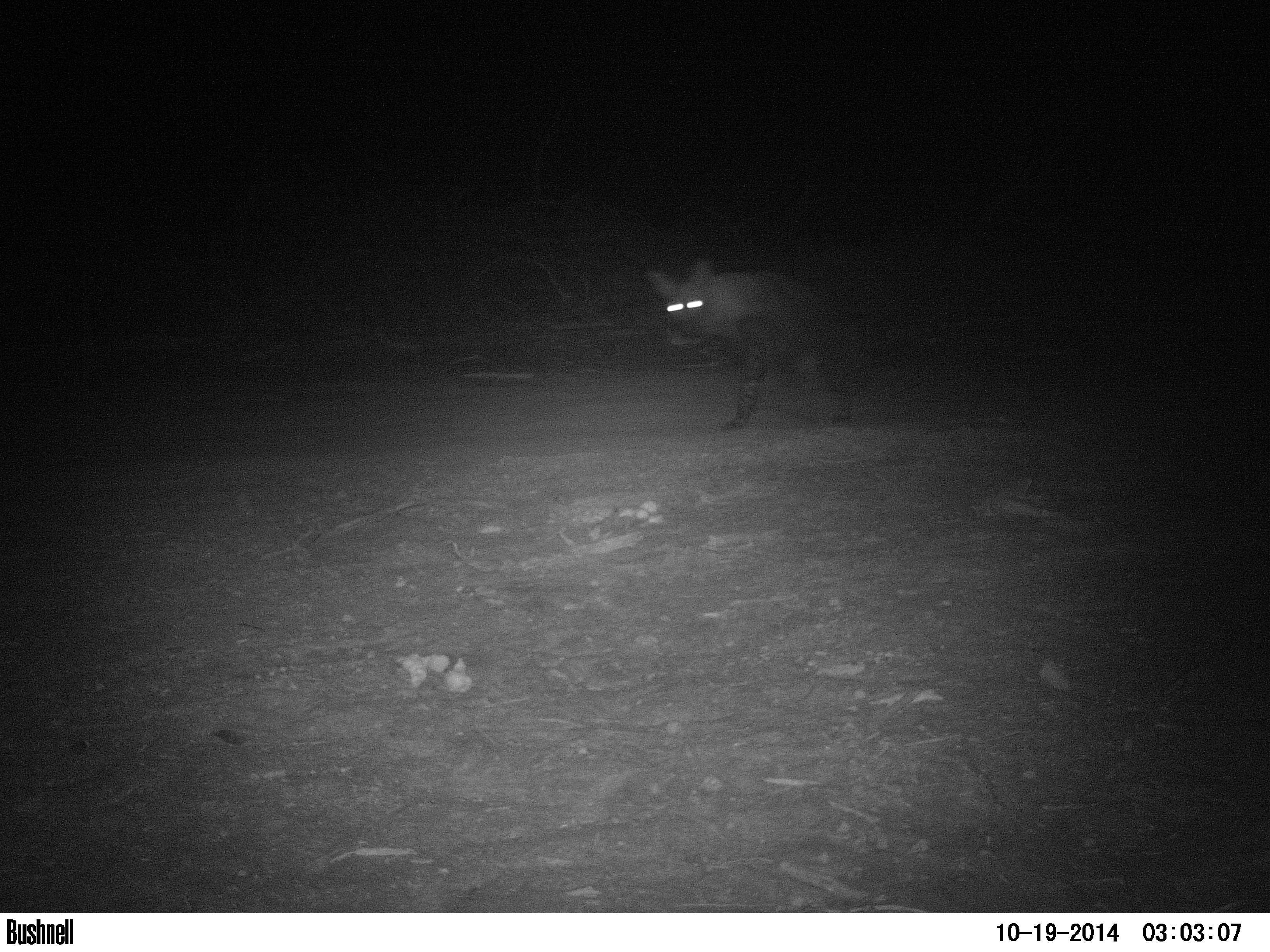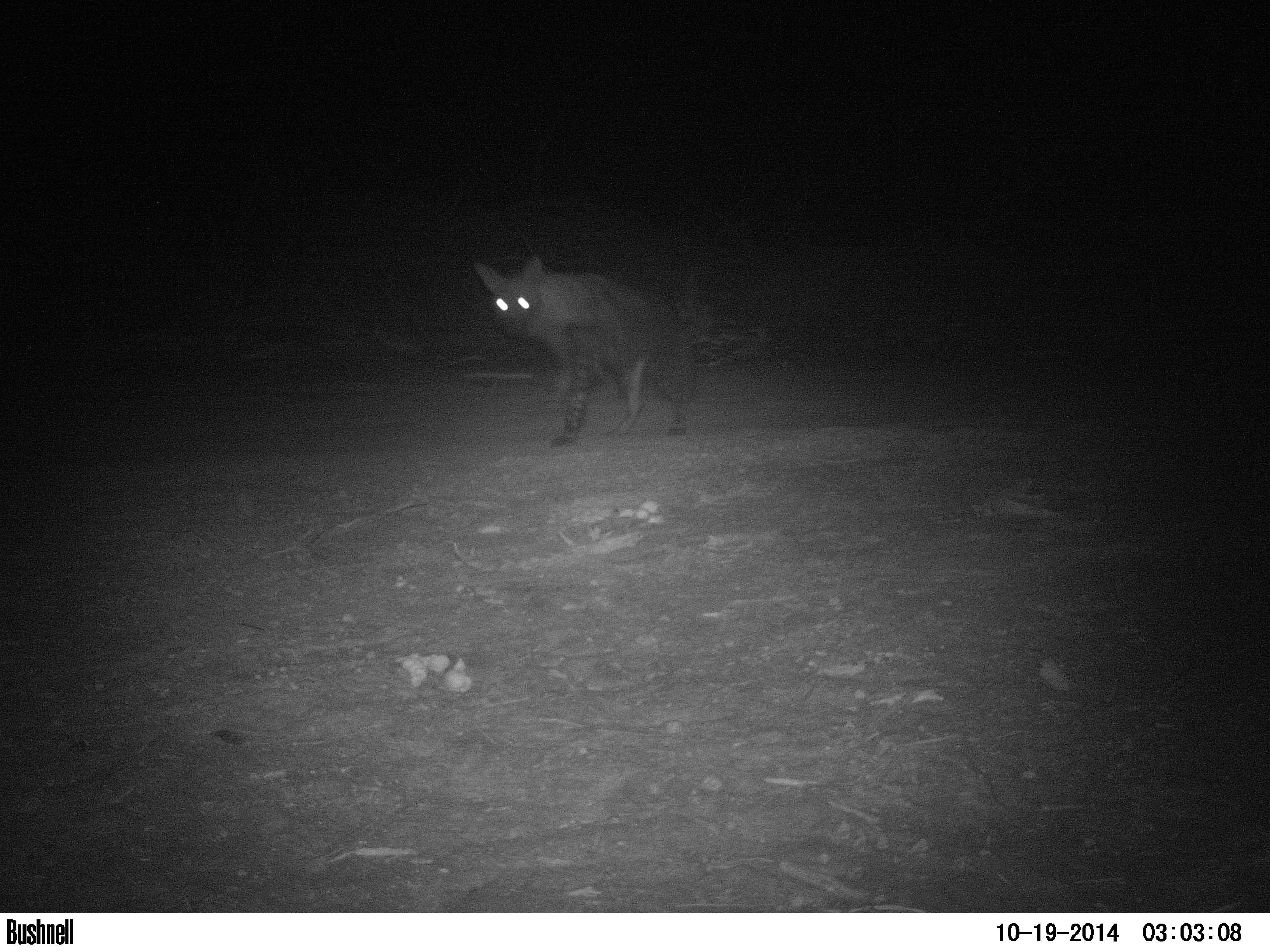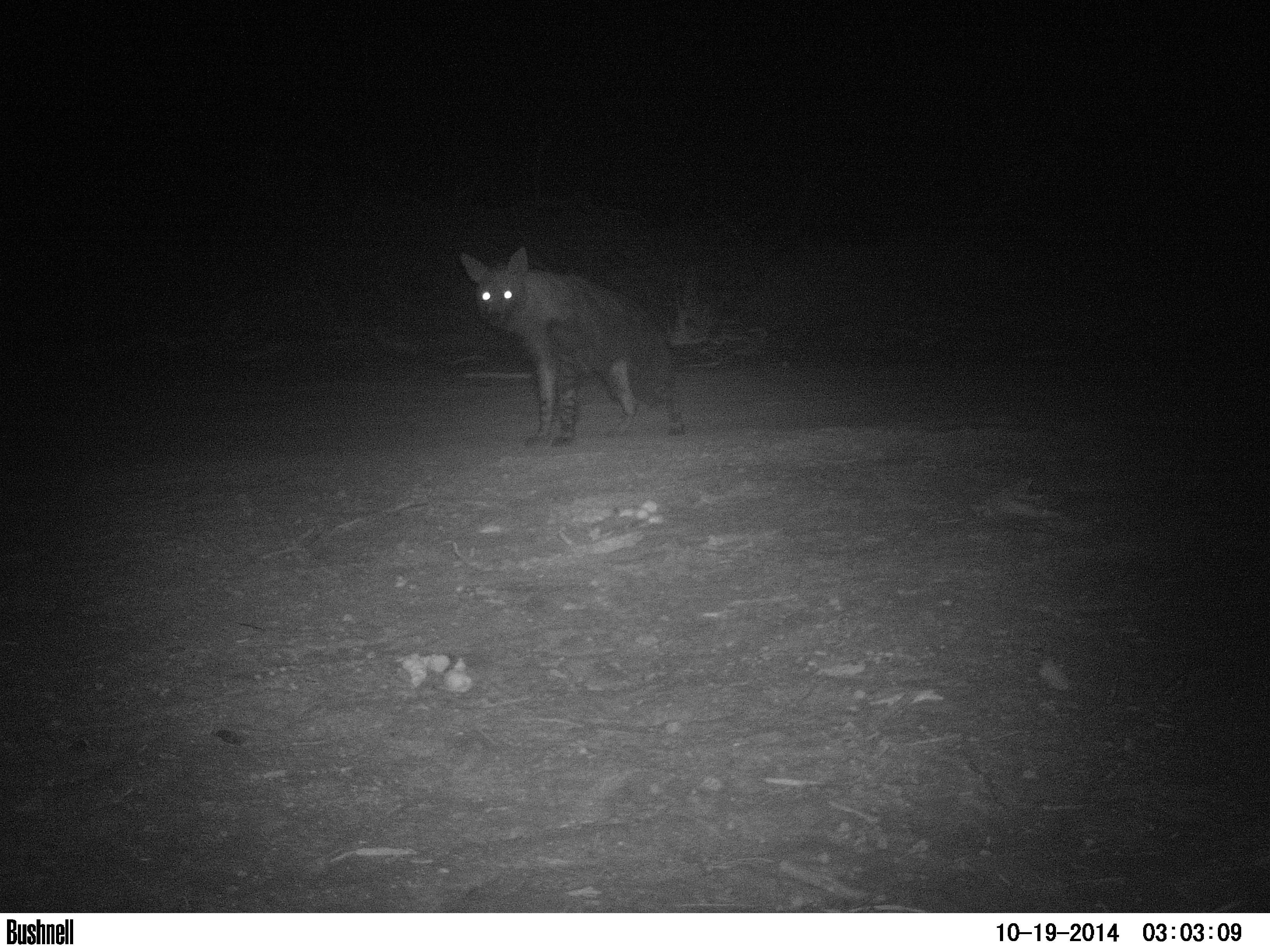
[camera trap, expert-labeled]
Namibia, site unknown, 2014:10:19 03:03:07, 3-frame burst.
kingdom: Animalia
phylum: Chordata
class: Mammalia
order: Carnivora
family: Hyaenidae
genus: Parahyaena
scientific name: Parahyaena brunnea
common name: brown hyena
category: hyaena brunnea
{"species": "hyaena brunnea (brown hyena) (Parahyaena brunnea)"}